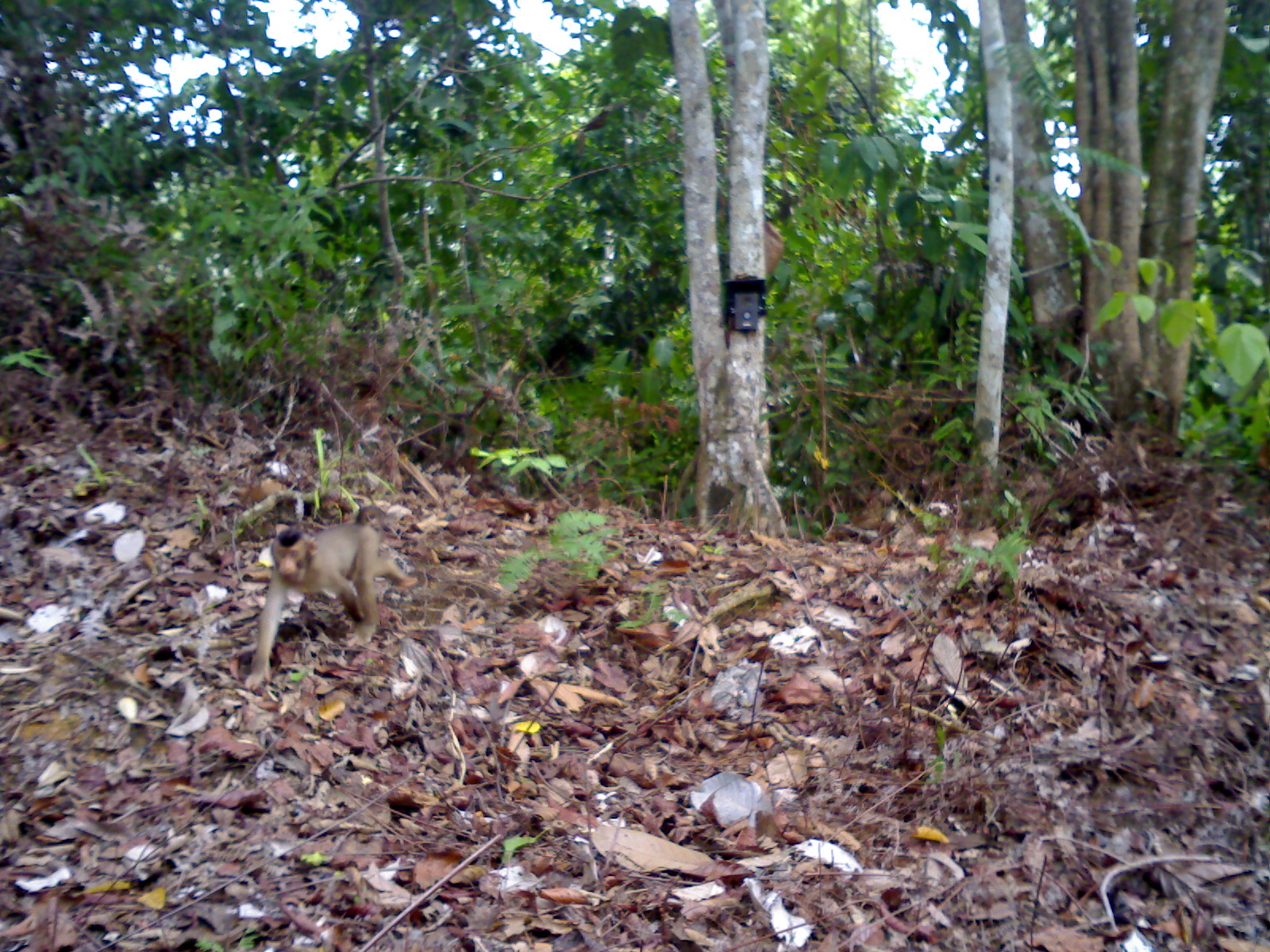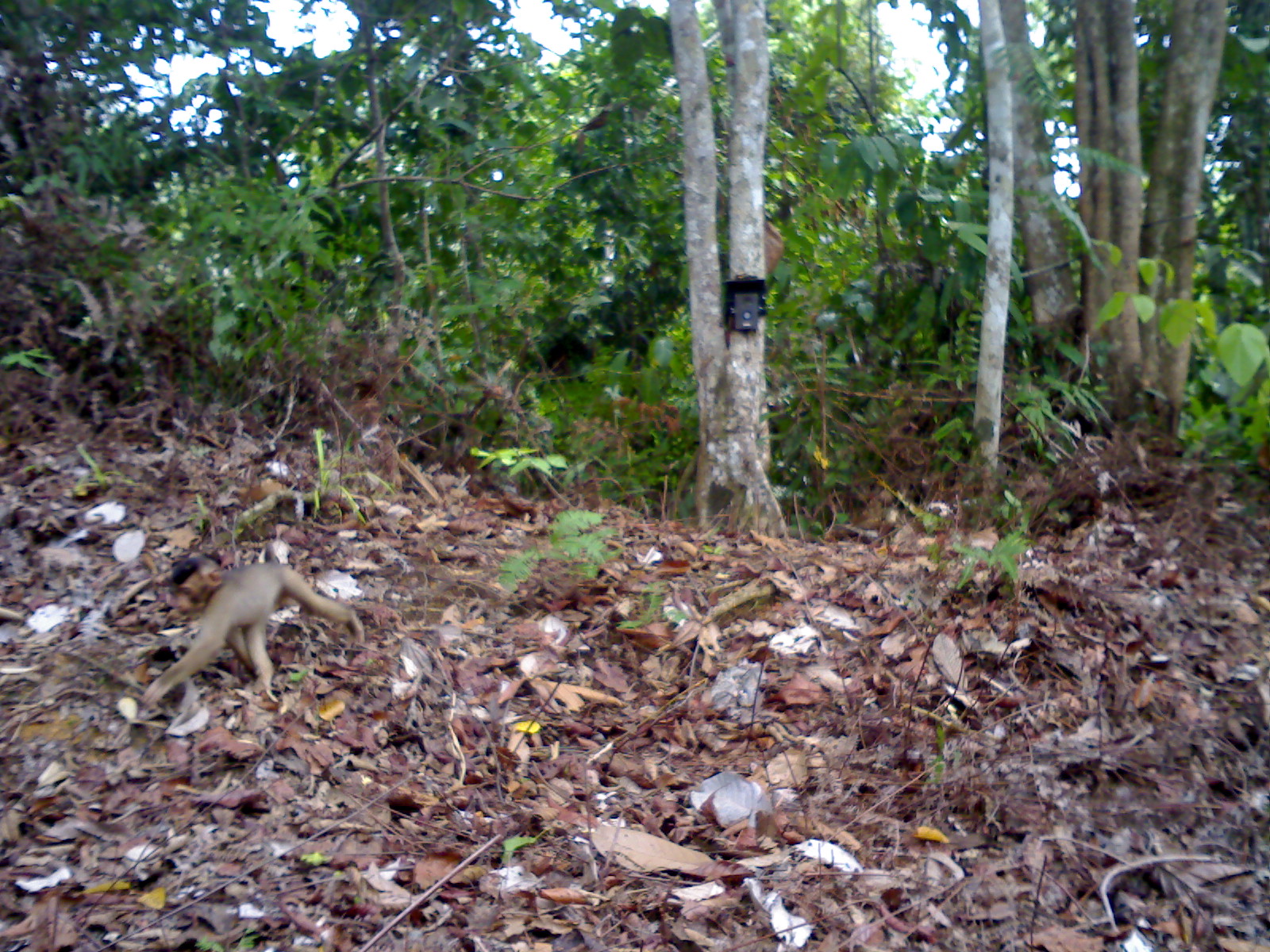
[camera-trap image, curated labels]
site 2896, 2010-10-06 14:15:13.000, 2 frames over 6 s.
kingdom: Animalia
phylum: Chordata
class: Mammalia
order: Primates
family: Cercopithecidae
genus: Macaca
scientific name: Macaca nemestrina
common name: southern pig-tailed macaque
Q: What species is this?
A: Macaca nemestrina (southern pig-tailed macaque).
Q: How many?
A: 1.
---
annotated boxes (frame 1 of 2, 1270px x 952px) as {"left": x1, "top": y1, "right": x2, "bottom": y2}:
macaca nemestrina: {"left": 242, "top": 521, "right": 415, "bottom": 690}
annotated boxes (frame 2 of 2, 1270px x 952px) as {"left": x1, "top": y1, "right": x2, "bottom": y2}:
macaca nemestrina: {"left": 140, "top": 549, "right": 366, "bottom": 713}